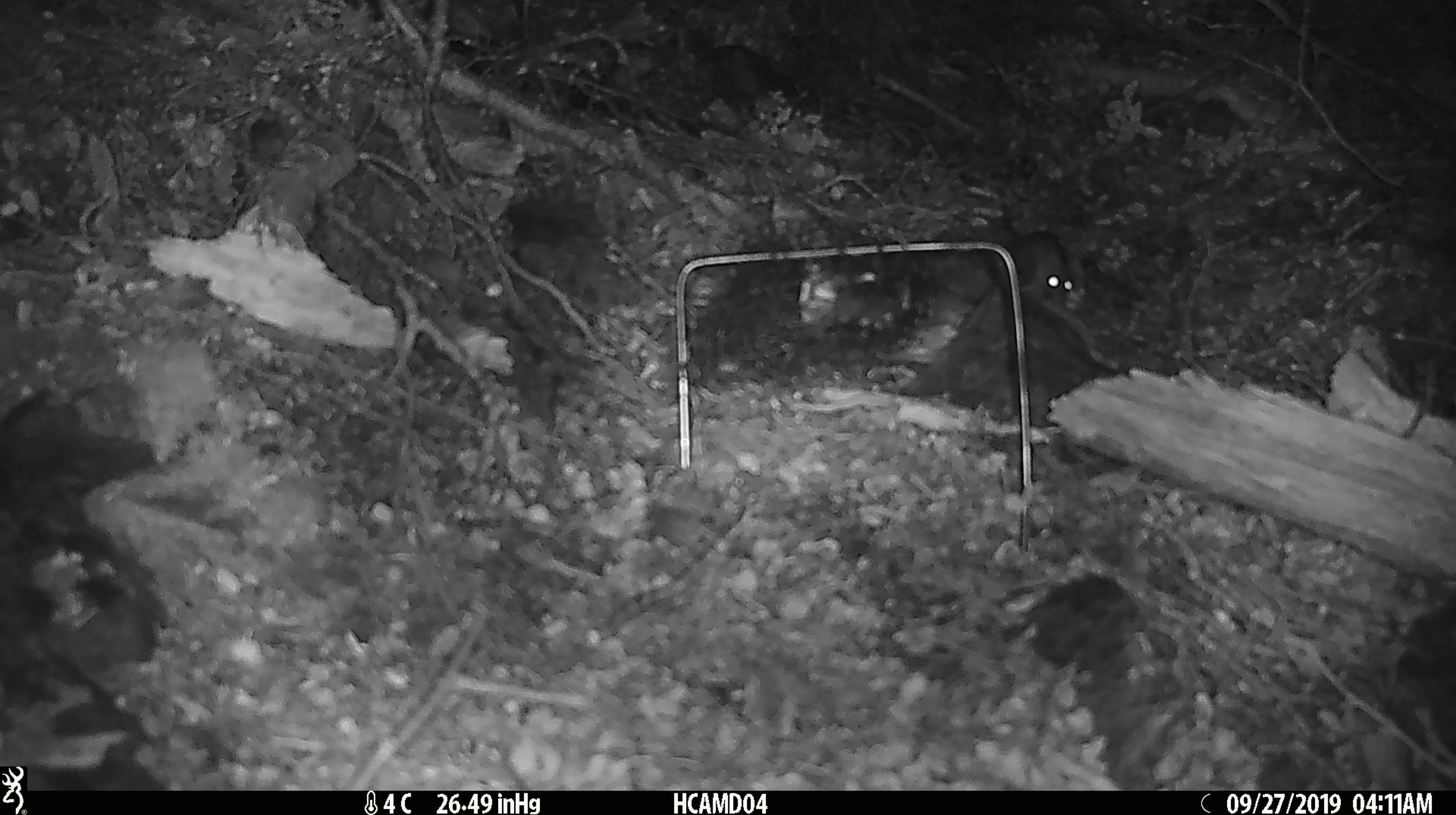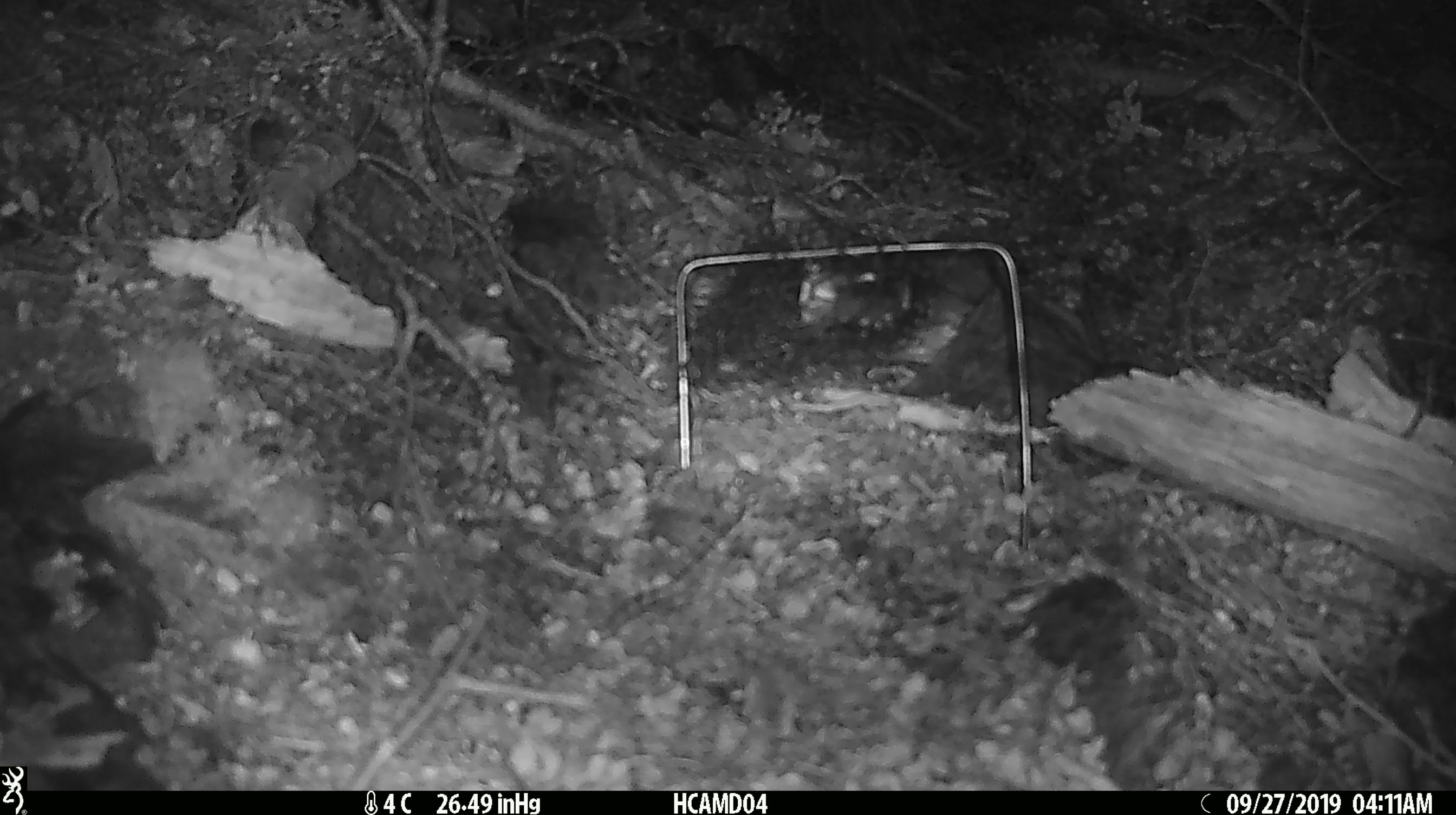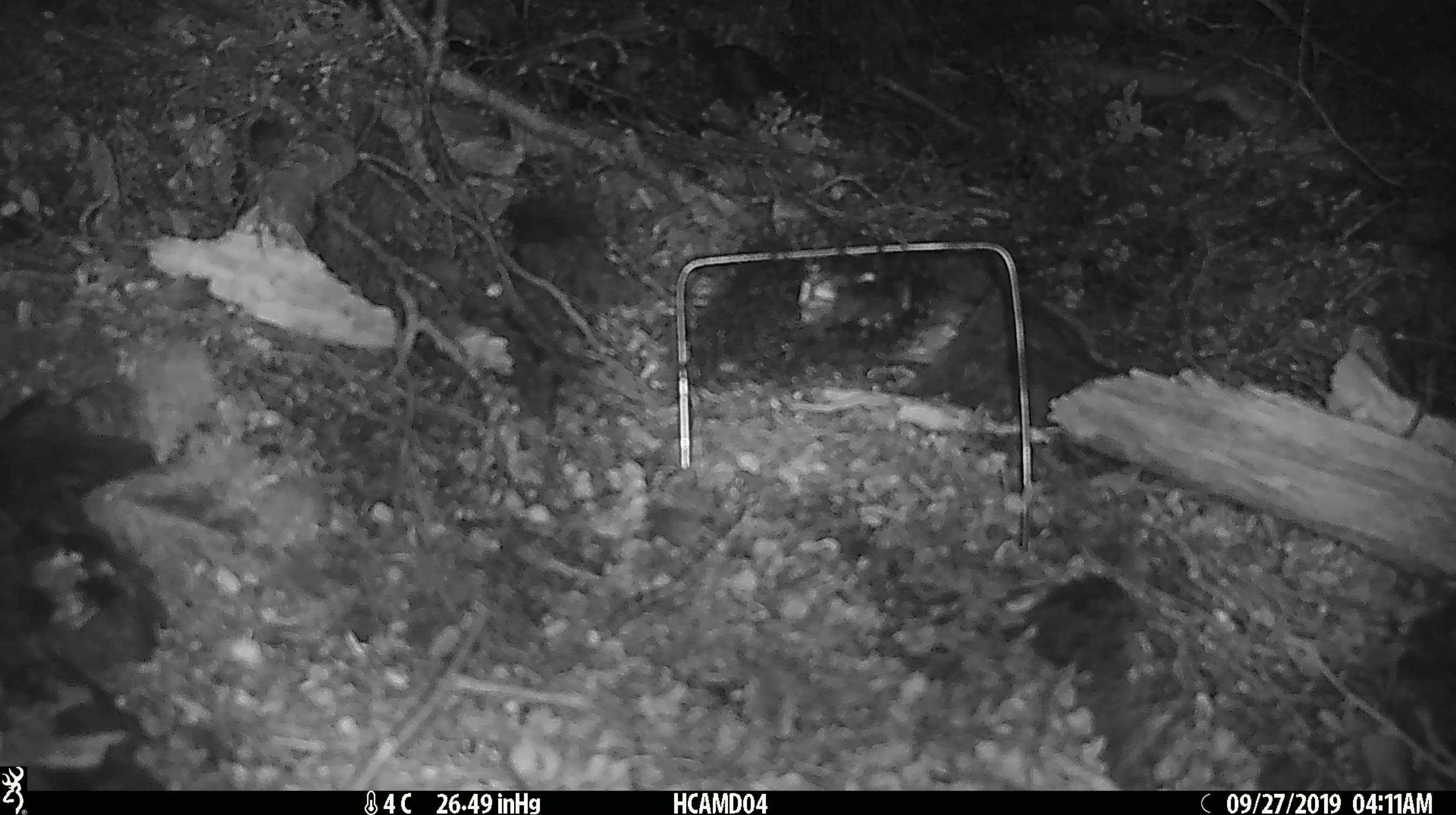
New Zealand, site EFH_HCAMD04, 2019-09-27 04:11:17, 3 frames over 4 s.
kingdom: Animalia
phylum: Chordata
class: Mammalia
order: Rodentia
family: Muridae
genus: Mus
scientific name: Mus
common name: mouse